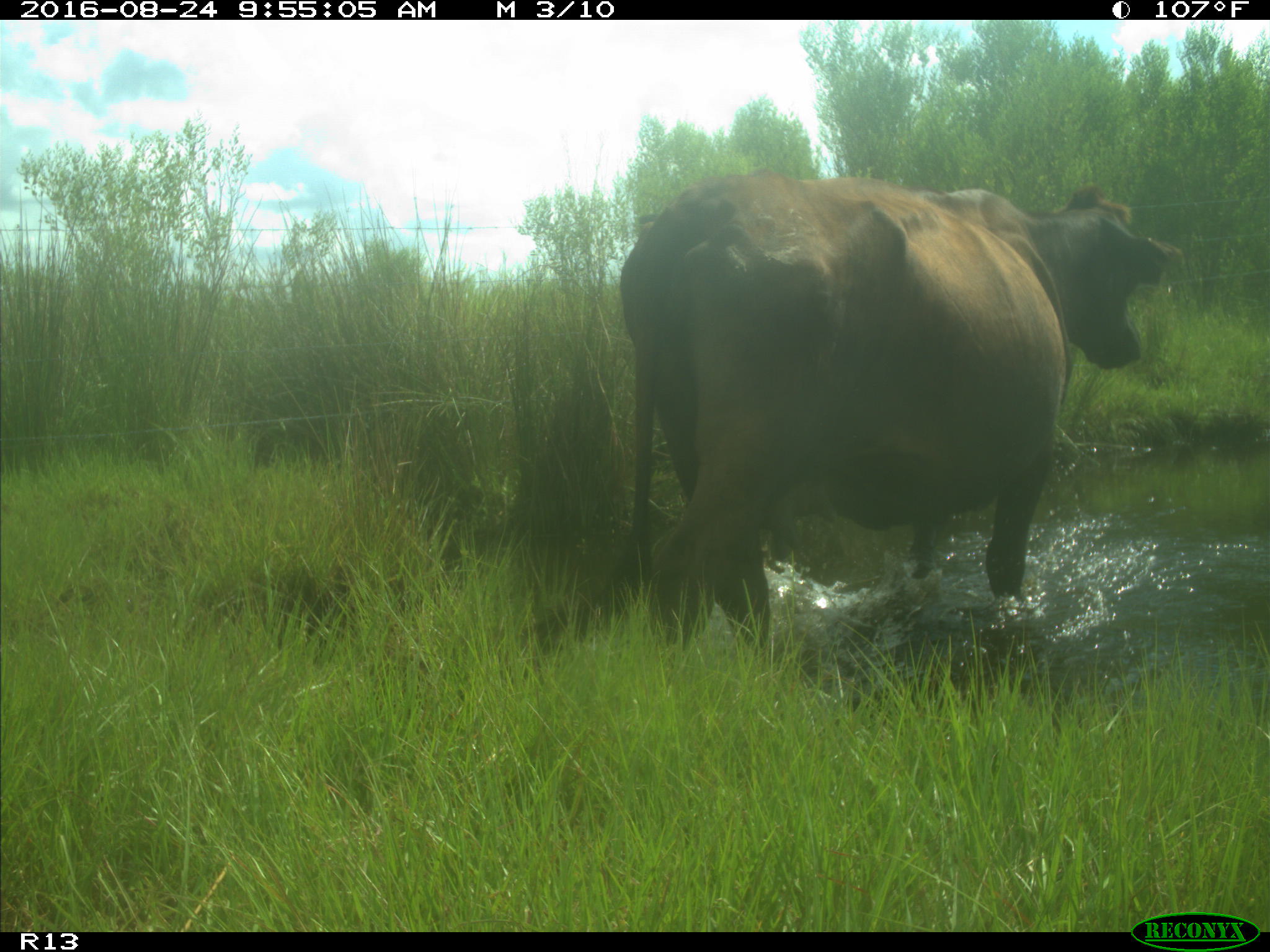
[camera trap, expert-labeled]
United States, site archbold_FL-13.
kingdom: Animalia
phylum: Chordata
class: Mammalia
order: Artiodactyla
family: Bovidae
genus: Bos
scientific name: Bos taurus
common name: domestic cow